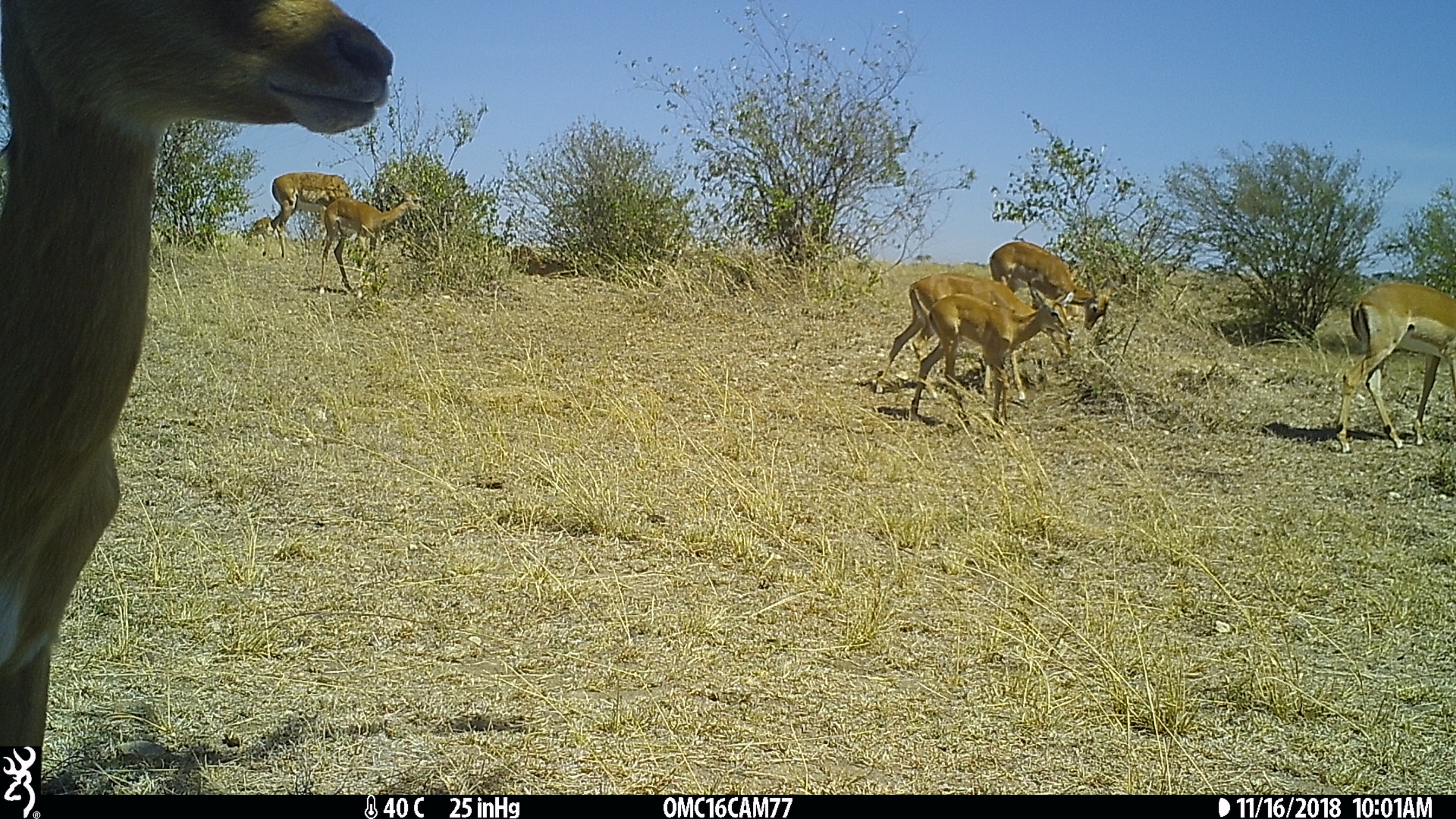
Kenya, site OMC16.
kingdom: Animalia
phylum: Chordata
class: Mammalia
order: Artiodactyla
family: Bovidae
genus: Aepyceros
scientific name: Aepyceros melampus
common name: impala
Impala (Aepyceros melampus).